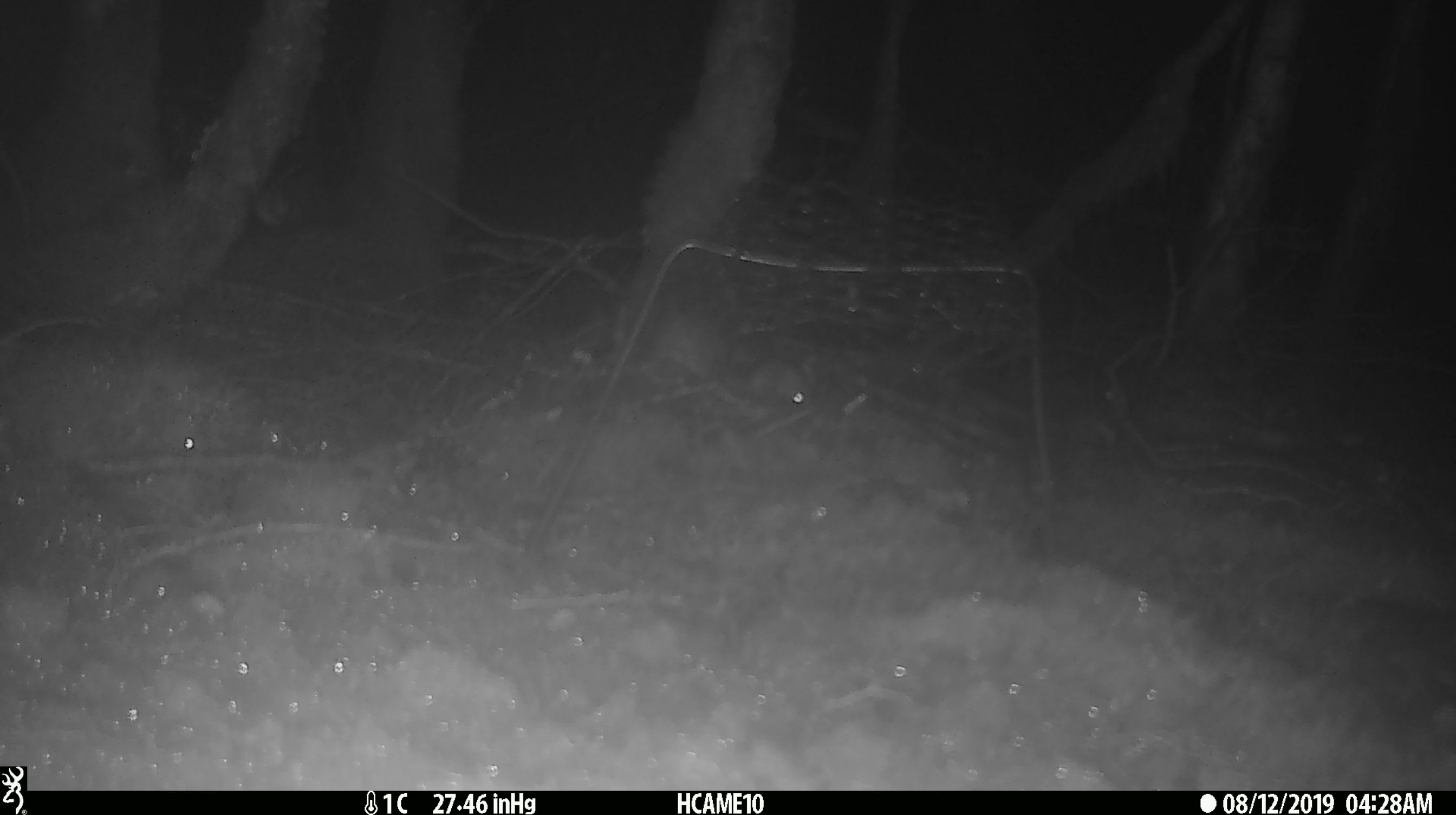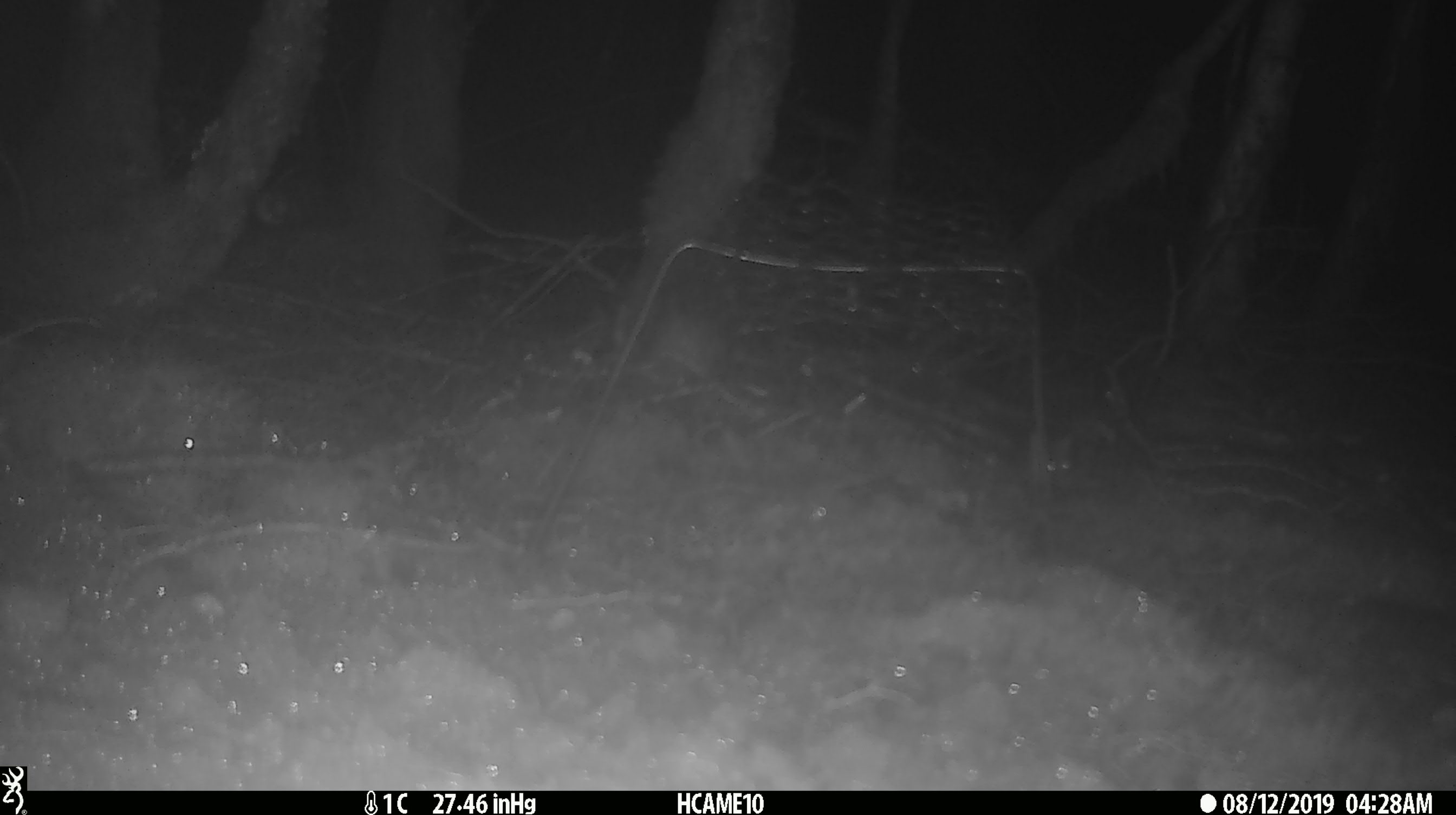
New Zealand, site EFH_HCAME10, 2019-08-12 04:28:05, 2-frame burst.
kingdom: Animalia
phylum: Chordata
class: Mammalia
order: Rodentia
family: Muridae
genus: Mus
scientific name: Mus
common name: mouse